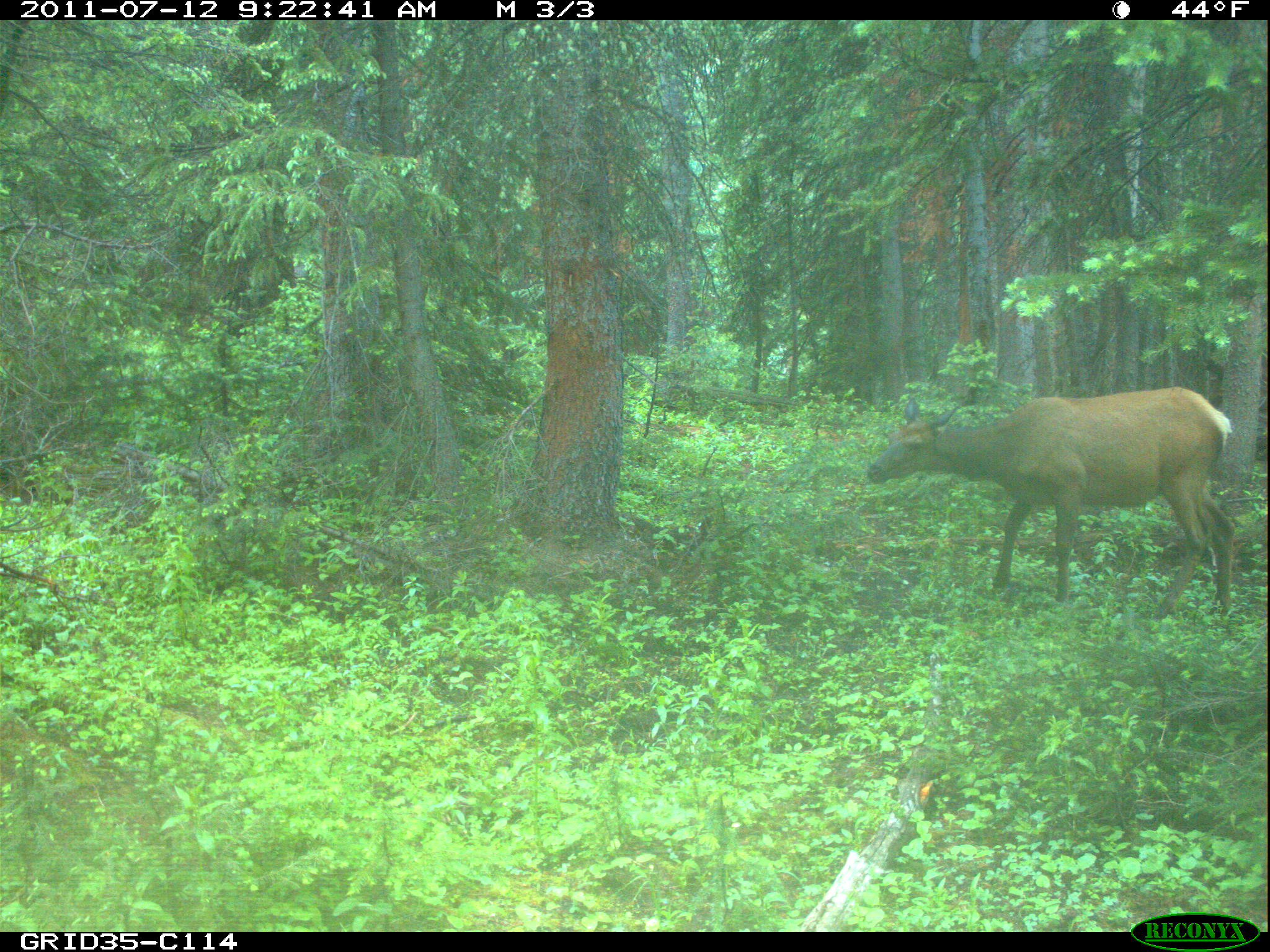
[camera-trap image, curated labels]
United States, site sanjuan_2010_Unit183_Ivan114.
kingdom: Animalia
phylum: Chordata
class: Mammalia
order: Artiodactyla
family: Cervidae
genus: Cervus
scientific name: Cervus elaphus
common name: red deer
Cervus elaphus (red deer).